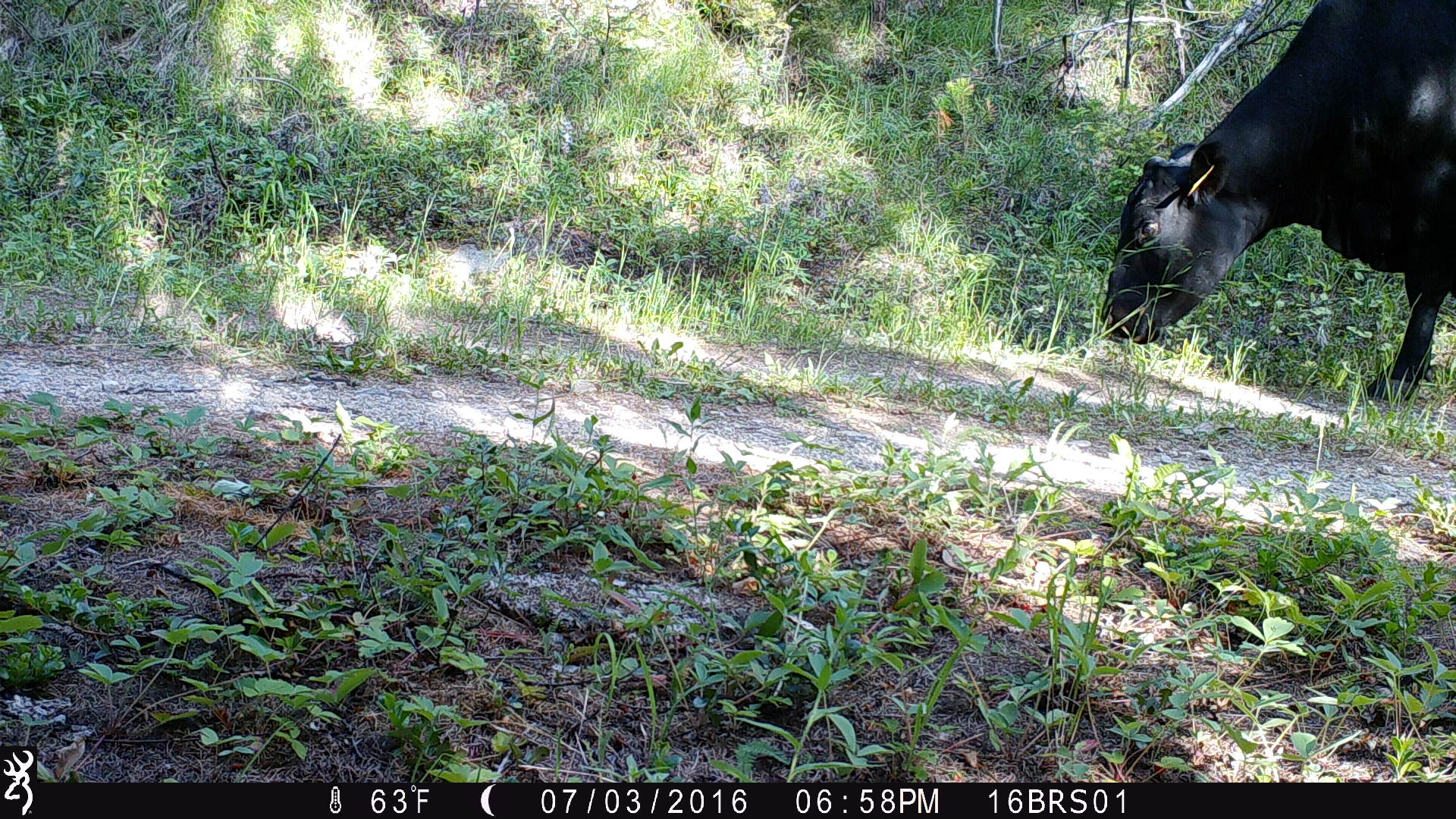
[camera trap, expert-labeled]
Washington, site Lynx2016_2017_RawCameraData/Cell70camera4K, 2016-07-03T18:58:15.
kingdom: Animalia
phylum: Chordata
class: Mammalia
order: Artiodactyla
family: Bovidae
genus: Bos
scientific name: Bos taurus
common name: domestic cattle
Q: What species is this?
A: Domestic cattle (Bos taurus).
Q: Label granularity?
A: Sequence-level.